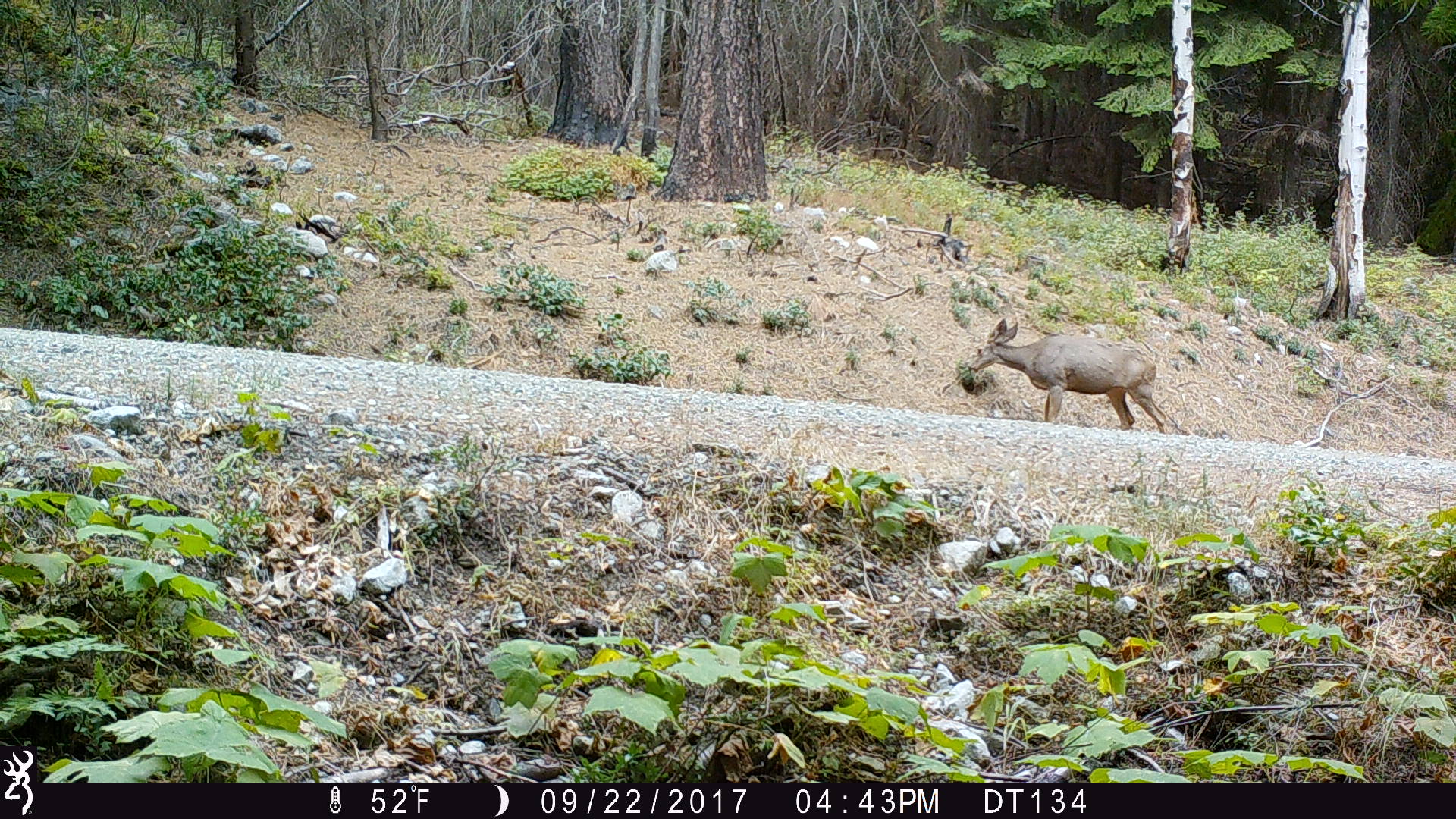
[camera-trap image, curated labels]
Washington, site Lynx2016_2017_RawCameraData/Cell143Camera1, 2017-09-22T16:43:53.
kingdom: Animalia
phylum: Chordata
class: Mammalia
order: Artiodactyla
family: Cervidae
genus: Odocoileus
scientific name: Odocoileus hemionus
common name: mule deer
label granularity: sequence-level